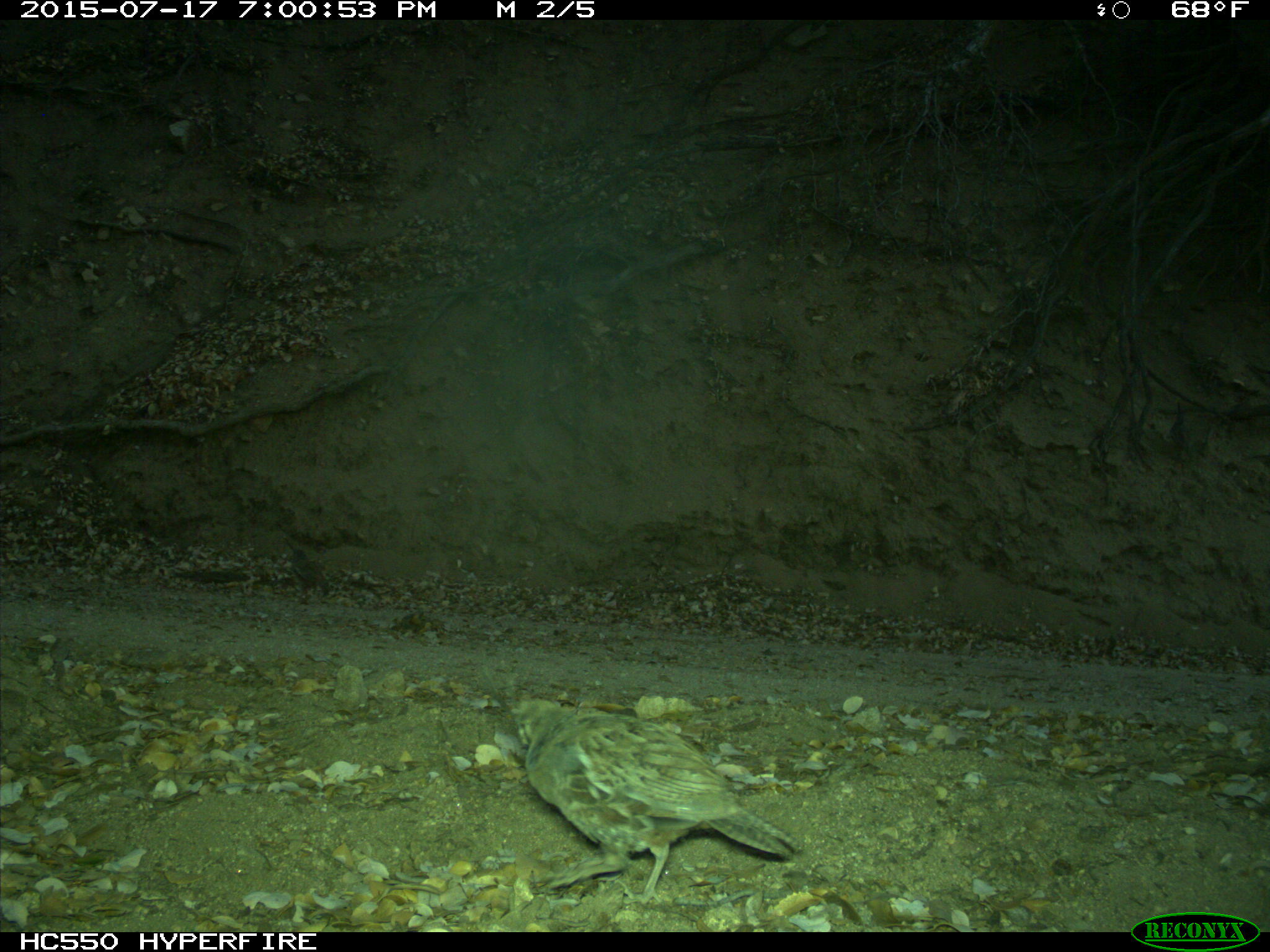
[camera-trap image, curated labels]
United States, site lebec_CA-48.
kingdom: Animalia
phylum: Chordata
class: Aves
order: Galliformes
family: Odontophoridae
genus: Callipepla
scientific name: Callipepla californica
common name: california quail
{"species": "Callipepla californica (california quail)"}